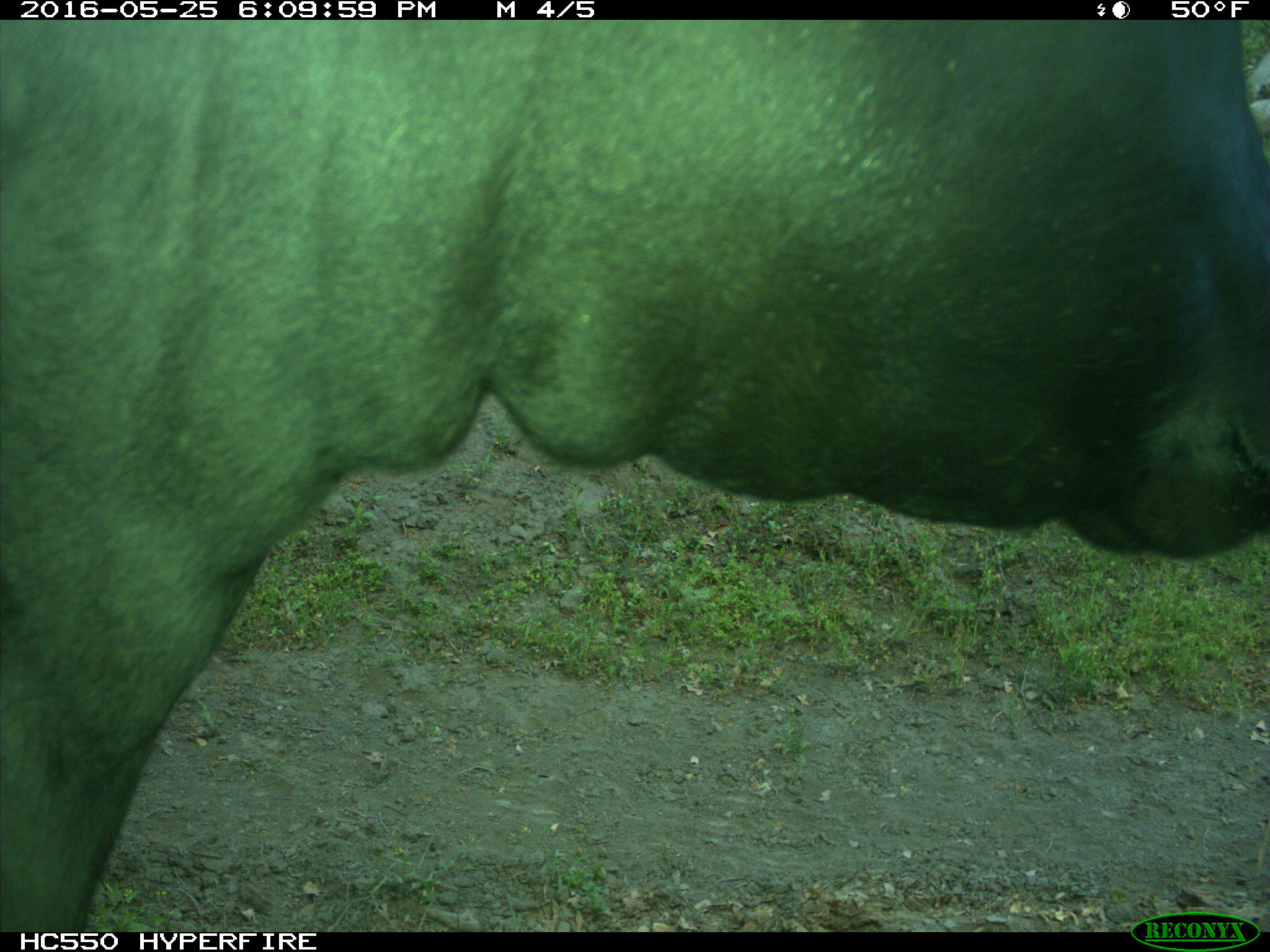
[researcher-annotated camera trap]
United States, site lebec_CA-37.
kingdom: Animalia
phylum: Chordata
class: Mammalia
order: Artiodactyla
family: Bovidae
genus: Bos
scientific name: Bos taurus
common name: domestic cow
Bos taurus (domestic cow).